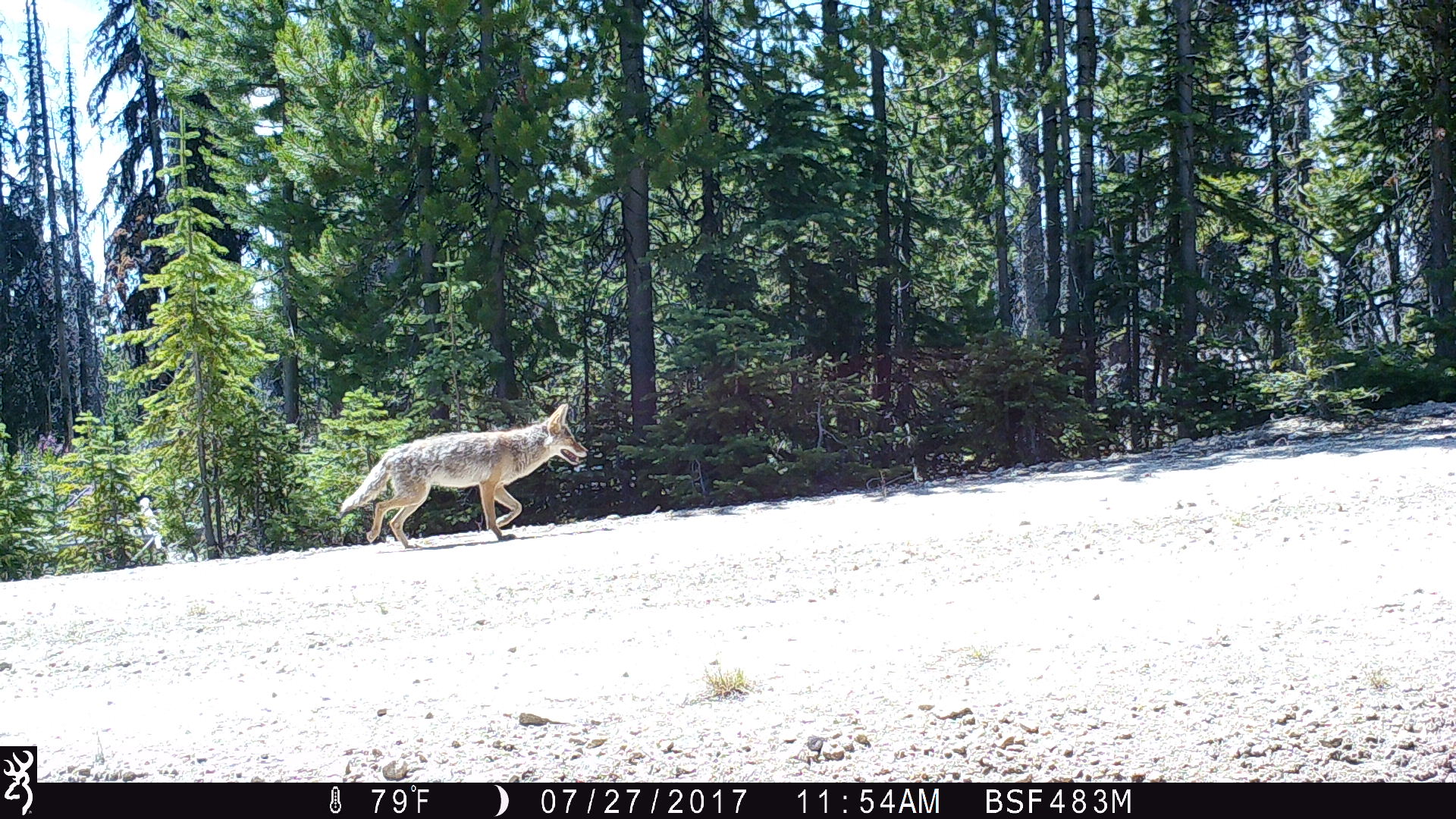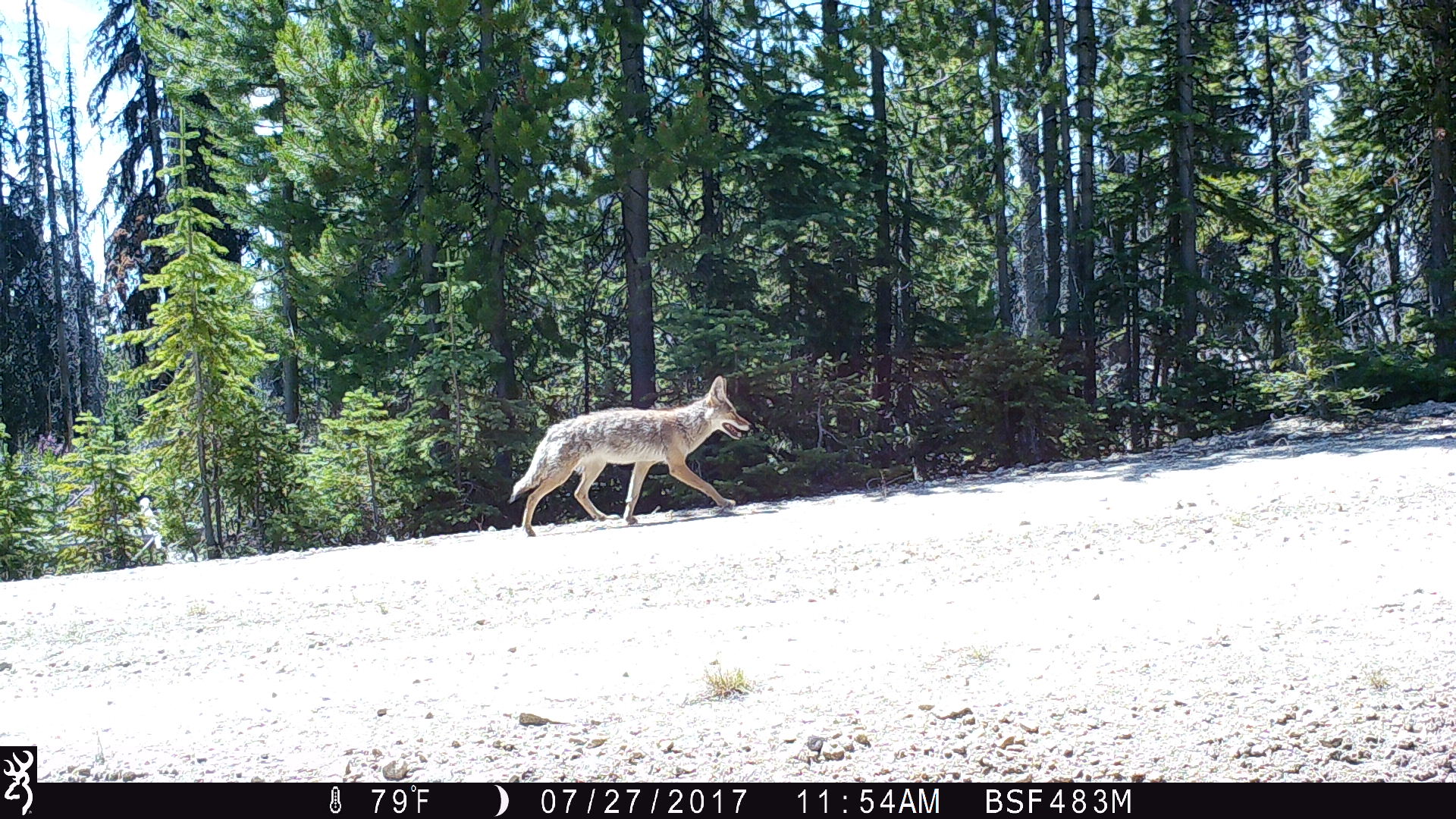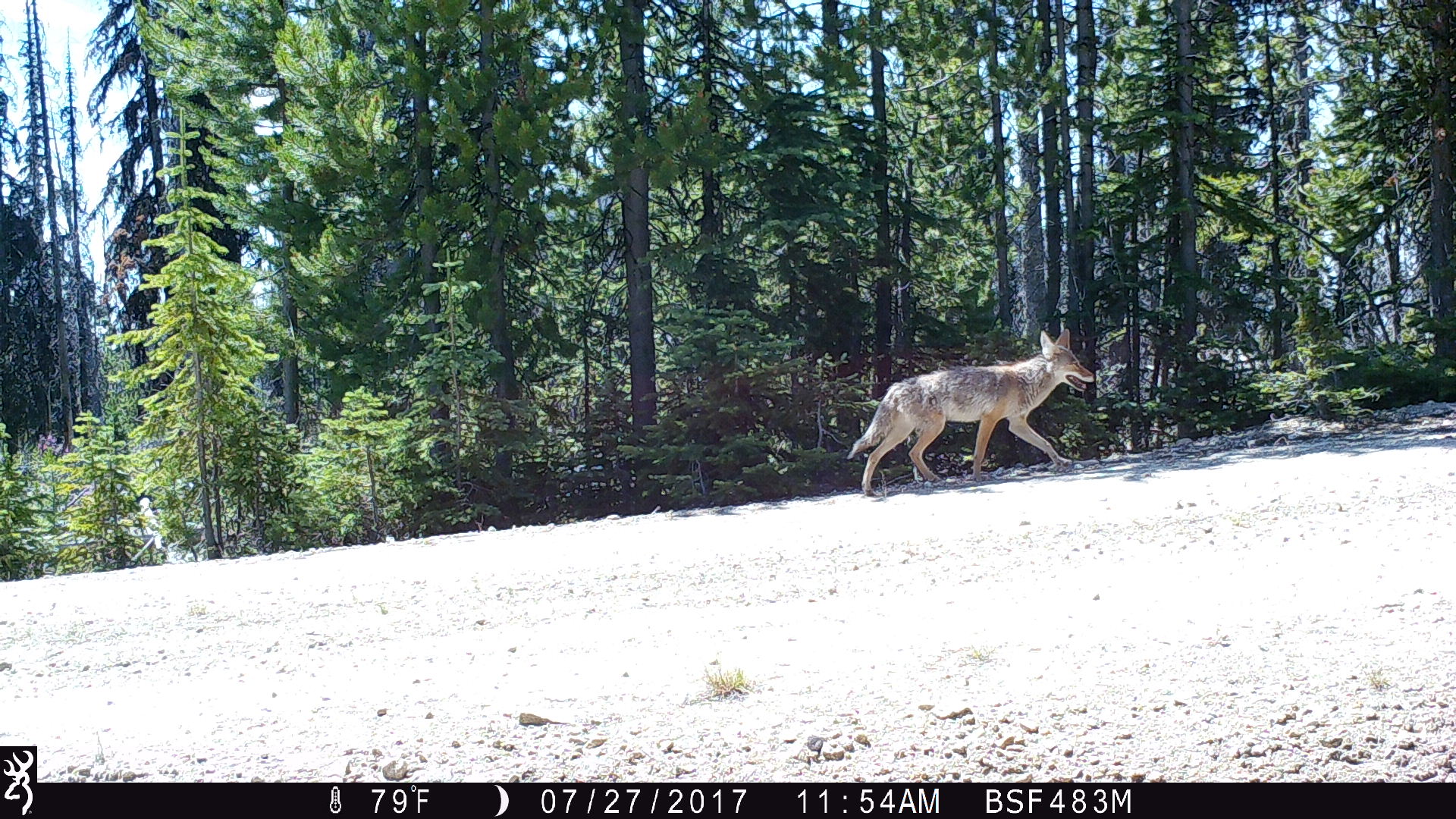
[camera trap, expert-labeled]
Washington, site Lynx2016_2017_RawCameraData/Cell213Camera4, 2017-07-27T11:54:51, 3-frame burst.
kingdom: Animalia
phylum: Chordata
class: Mammalia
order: Carnivora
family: Canidae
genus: Canis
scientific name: Canis latrans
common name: coyote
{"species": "Canis latrans (coyote)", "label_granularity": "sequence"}